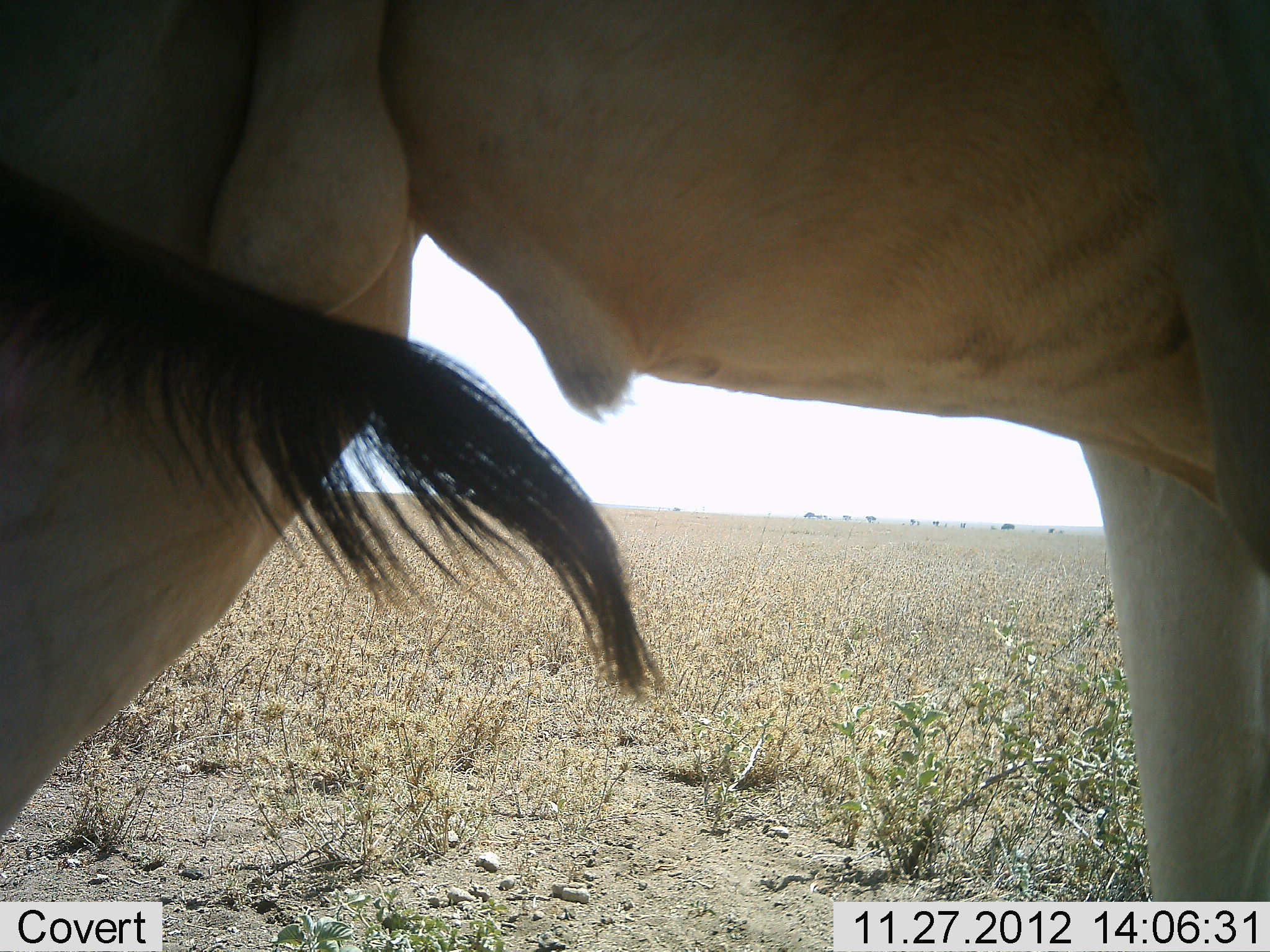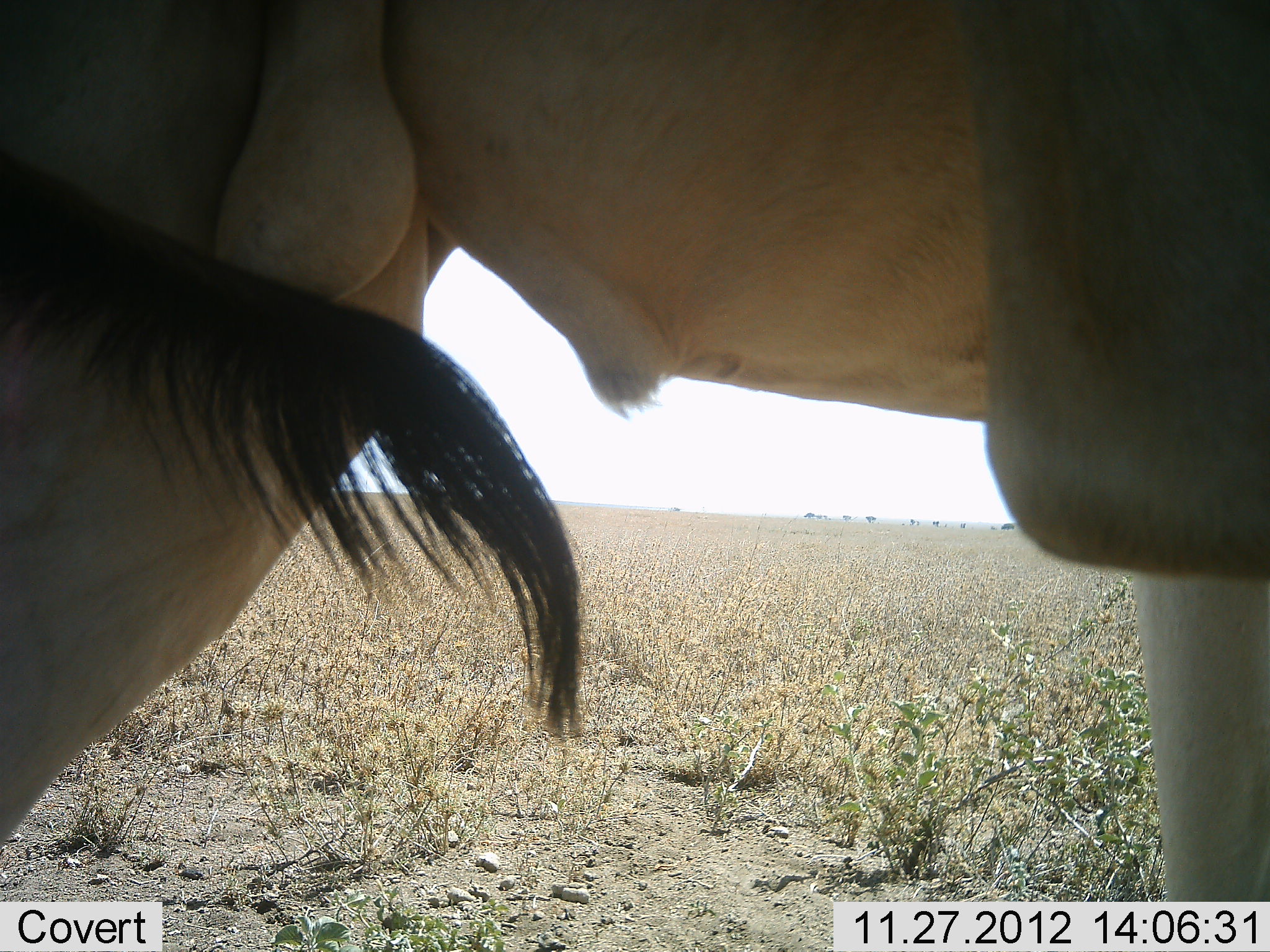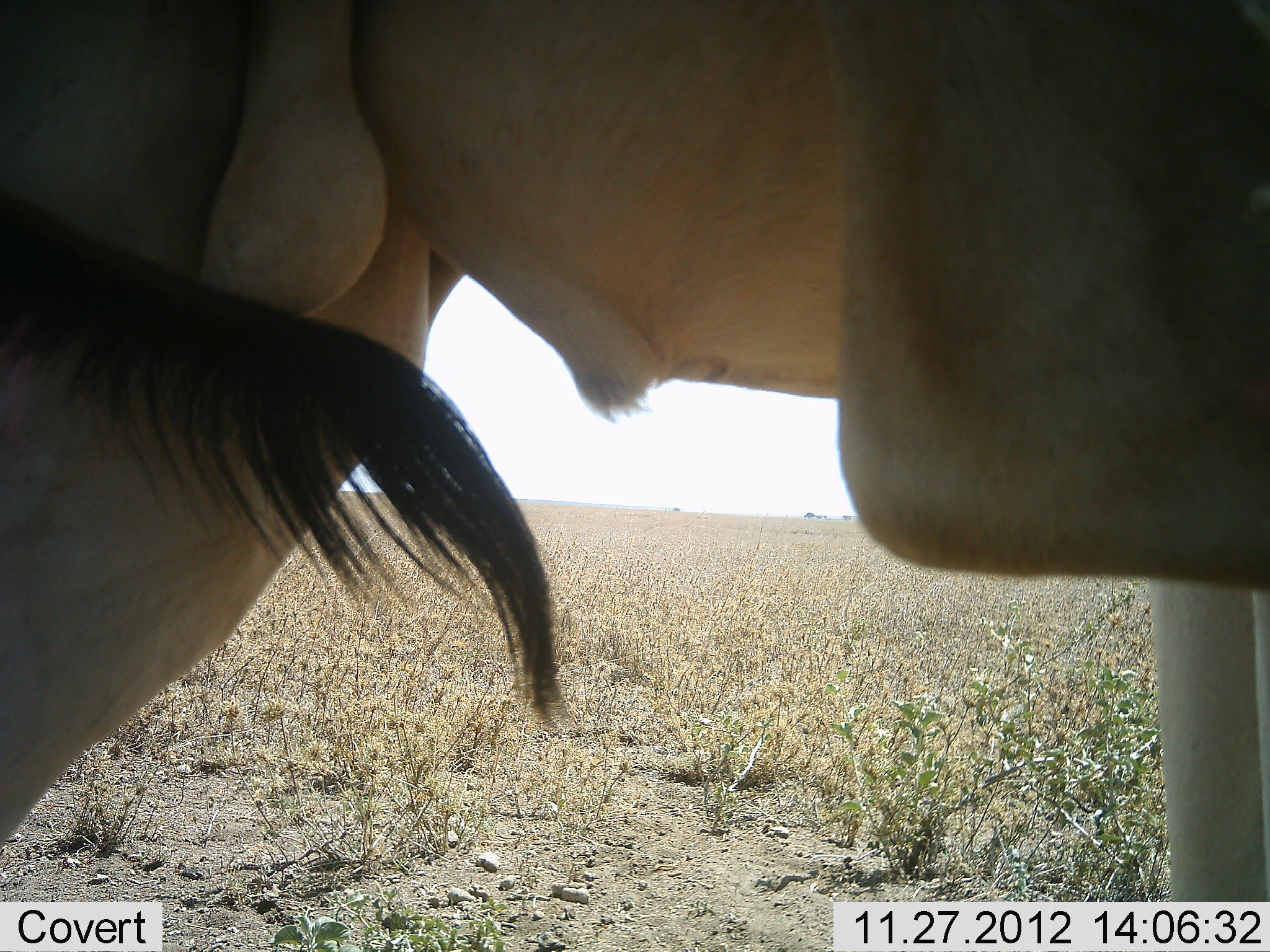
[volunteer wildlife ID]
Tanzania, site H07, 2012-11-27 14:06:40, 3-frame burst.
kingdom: Animalia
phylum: Chordata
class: Mammalia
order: Artiodactyla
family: Bovidae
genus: Alcelaphus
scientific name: Alcelaphus buselaphus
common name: hartebeest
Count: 1.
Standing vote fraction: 100%.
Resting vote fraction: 0%.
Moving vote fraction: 0%.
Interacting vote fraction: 0%.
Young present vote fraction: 0%.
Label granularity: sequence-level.